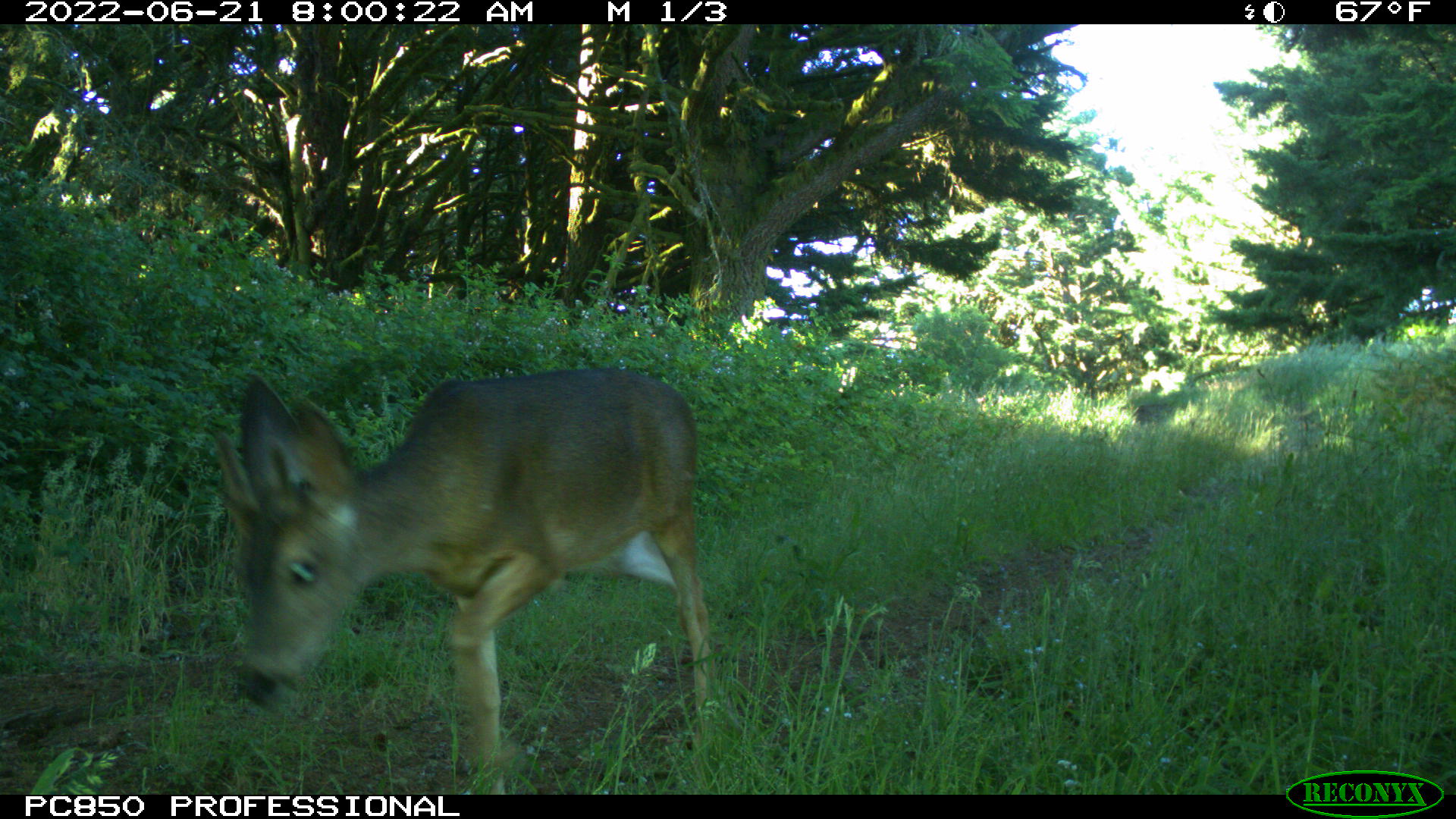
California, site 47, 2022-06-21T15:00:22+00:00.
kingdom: Animalia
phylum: Chordata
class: Mammalia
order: Artiodactyla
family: Cervidae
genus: Odocoileus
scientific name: Odocoileus hemionus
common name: mule deer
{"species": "mule deer (Odocoileus hemionus)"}